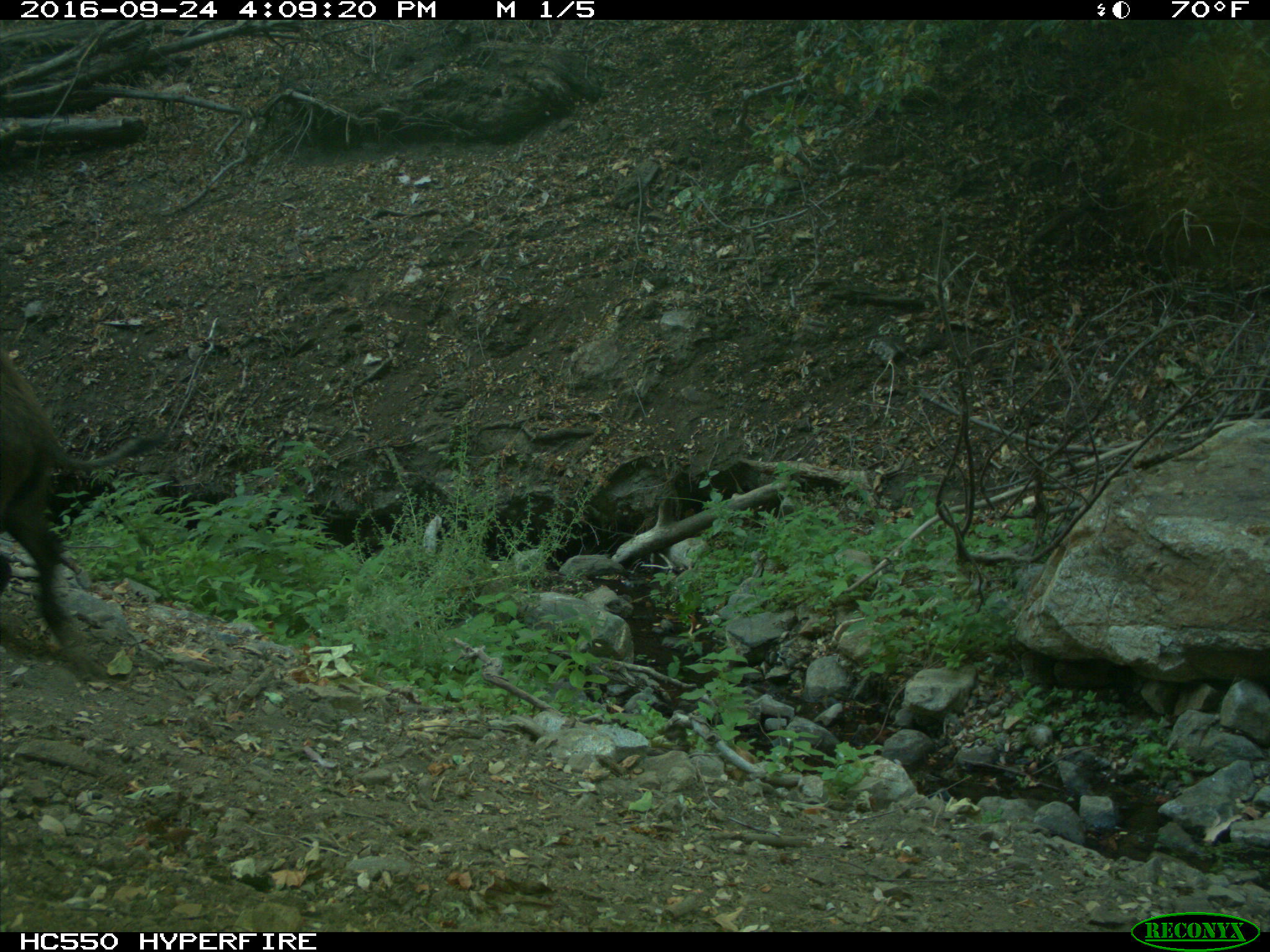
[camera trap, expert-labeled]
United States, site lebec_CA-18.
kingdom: Animalia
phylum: Chordata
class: Mammalia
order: Artiodactyla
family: Suidae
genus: Sus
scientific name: Sus scrofa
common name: wild boar